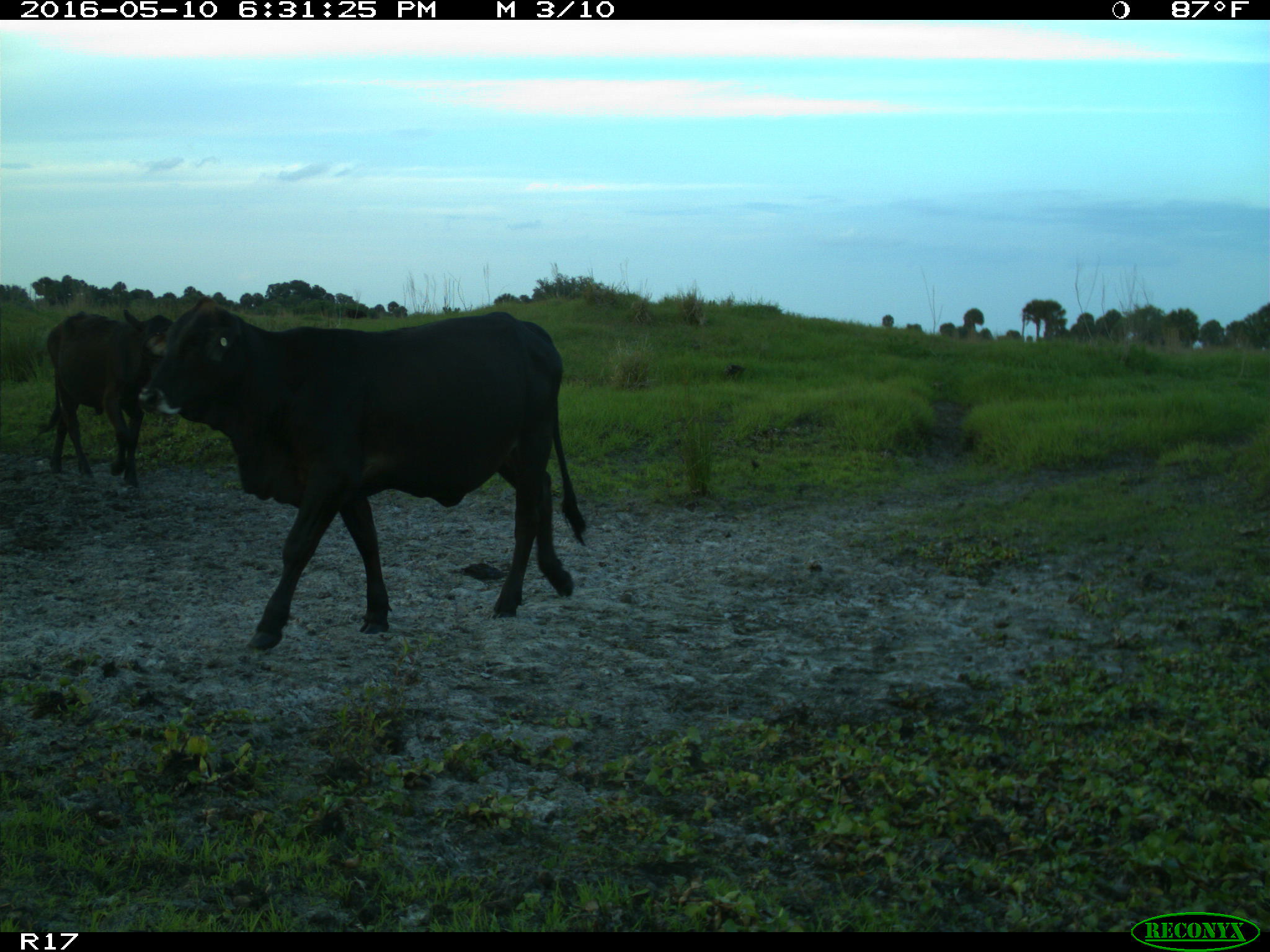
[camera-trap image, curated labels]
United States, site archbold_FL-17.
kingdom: Animalia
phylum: Chordata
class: Mammalia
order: Artiodactyla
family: Bovidae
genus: Bos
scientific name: Bos taurus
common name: domestic cow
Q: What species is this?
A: Bos taurus (domestic cow).